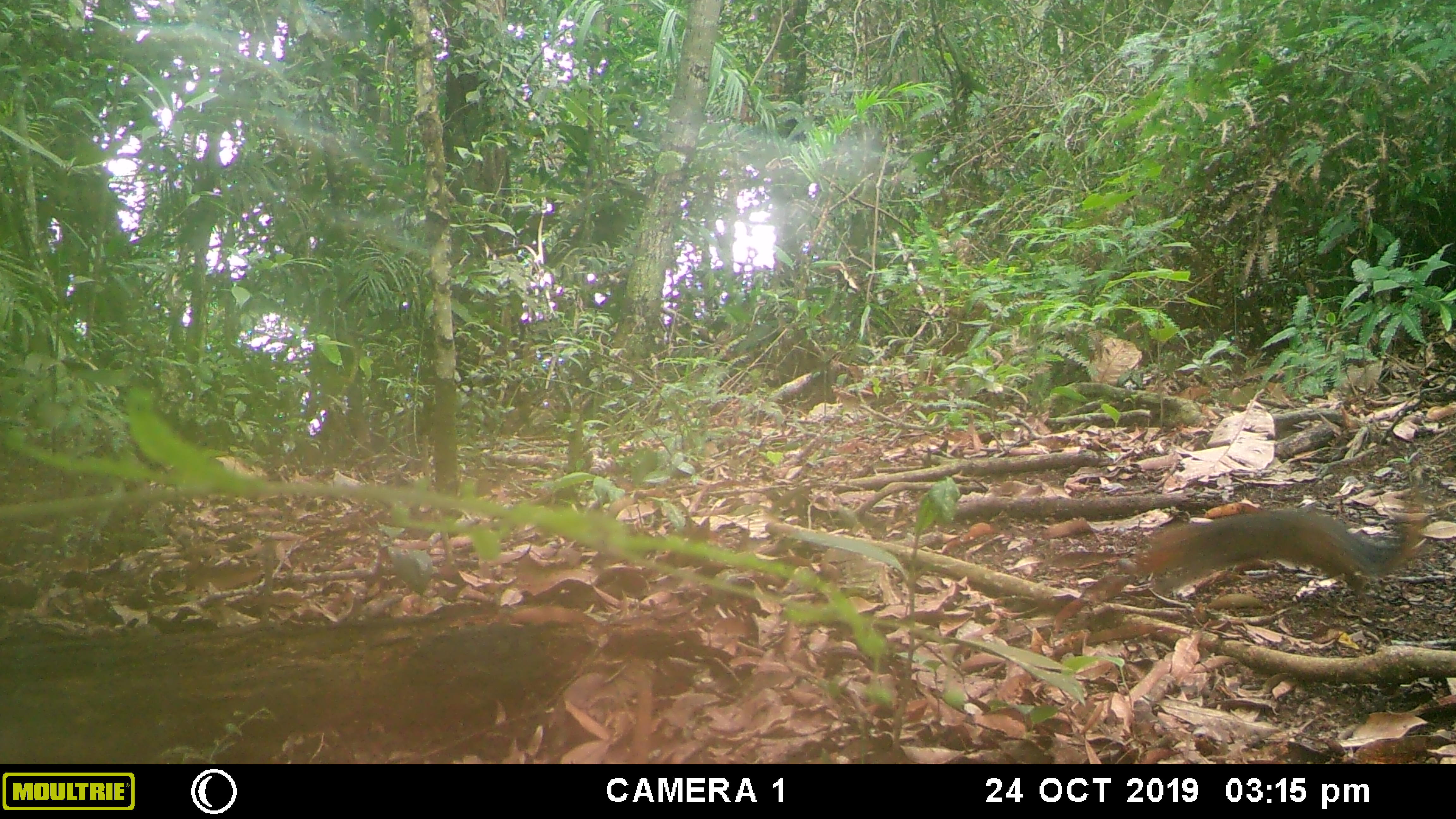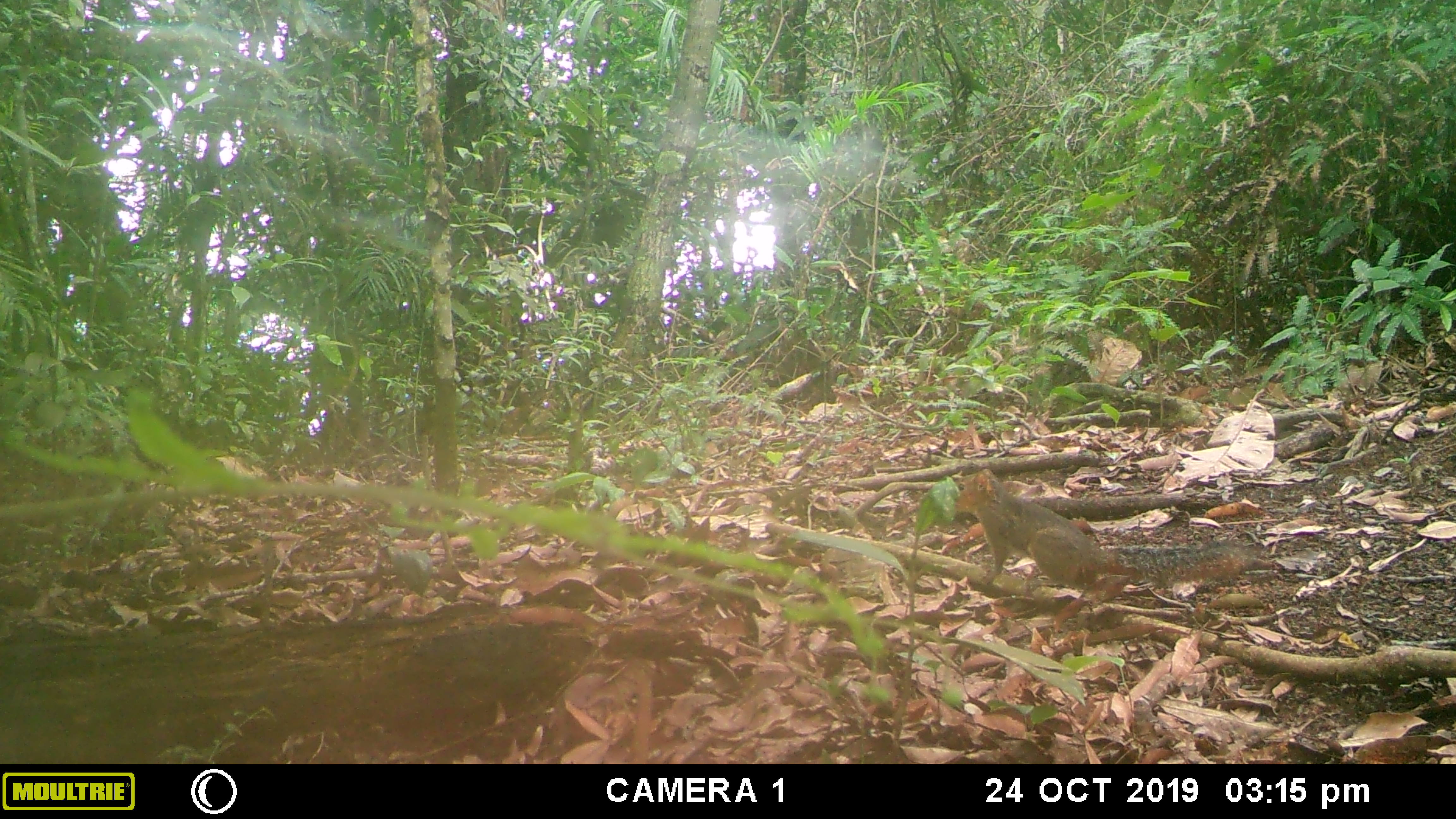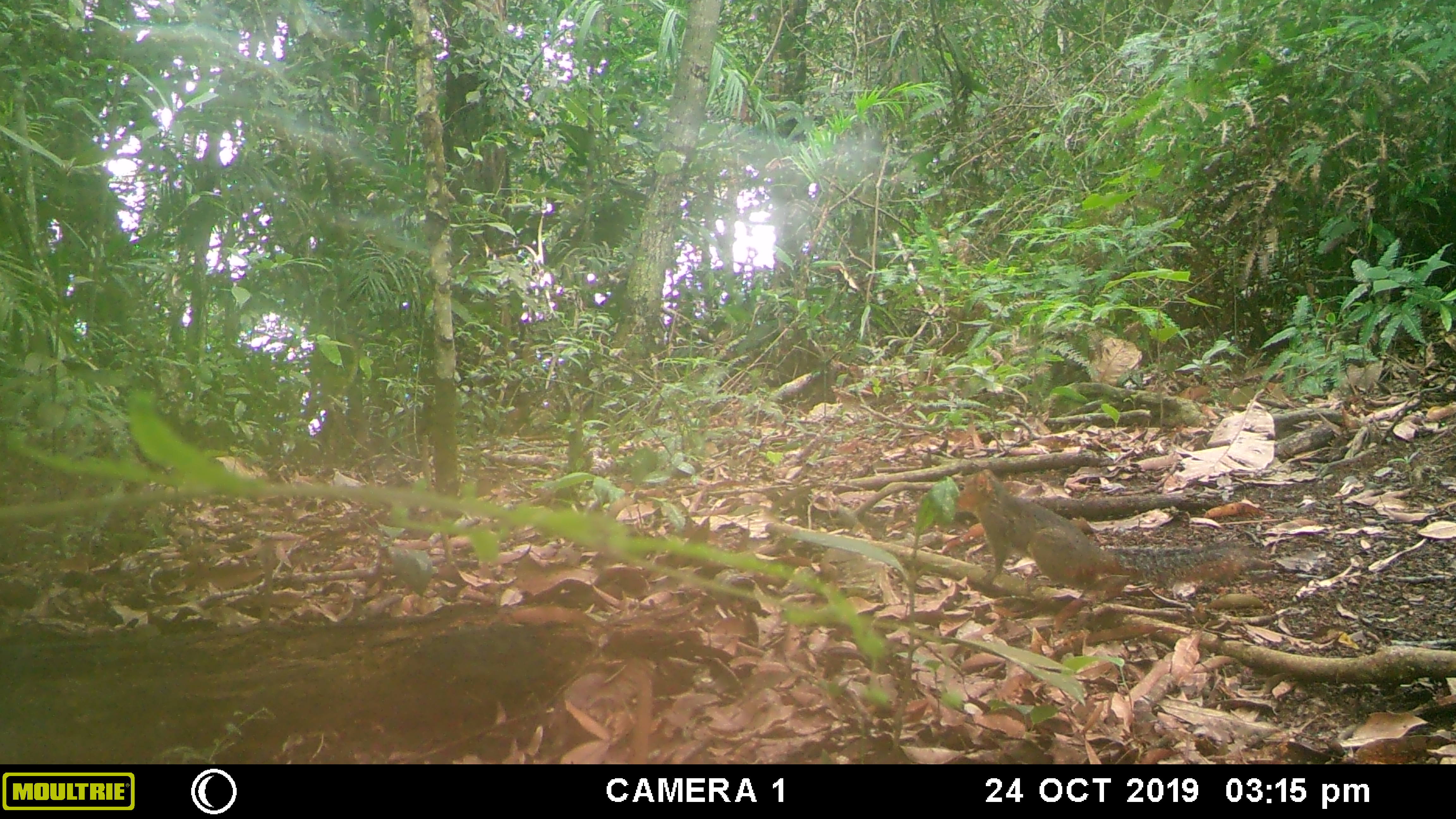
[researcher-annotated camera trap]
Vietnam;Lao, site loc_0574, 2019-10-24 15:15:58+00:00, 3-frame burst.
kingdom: Animalia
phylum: Chordata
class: Mammalia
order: Rodentia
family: Sciuridae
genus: Dremomys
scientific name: Dremomys rufigenis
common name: red-cheeked squirrel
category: red cheeked squirrel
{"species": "red cheeked squirrel (red-cheeked squirrel) (Dremomys rufigenis)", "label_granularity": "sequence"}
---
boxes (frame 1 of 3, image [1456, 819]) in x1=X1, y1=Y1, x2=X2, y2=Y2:
red cheeked squirrel: x1=1127, y1=483, x2=1428, y2=595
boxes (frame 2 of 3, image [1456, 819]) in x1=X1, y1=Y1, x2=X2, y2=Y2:
red cheeked squirrel: x1=955, y1=467, x2=1259, y2=590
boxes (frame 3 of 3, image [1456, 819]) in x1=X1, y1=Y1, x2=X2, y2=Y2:
red cheeked squirrel: x1=951, y1=465, x2=1249, y2=591